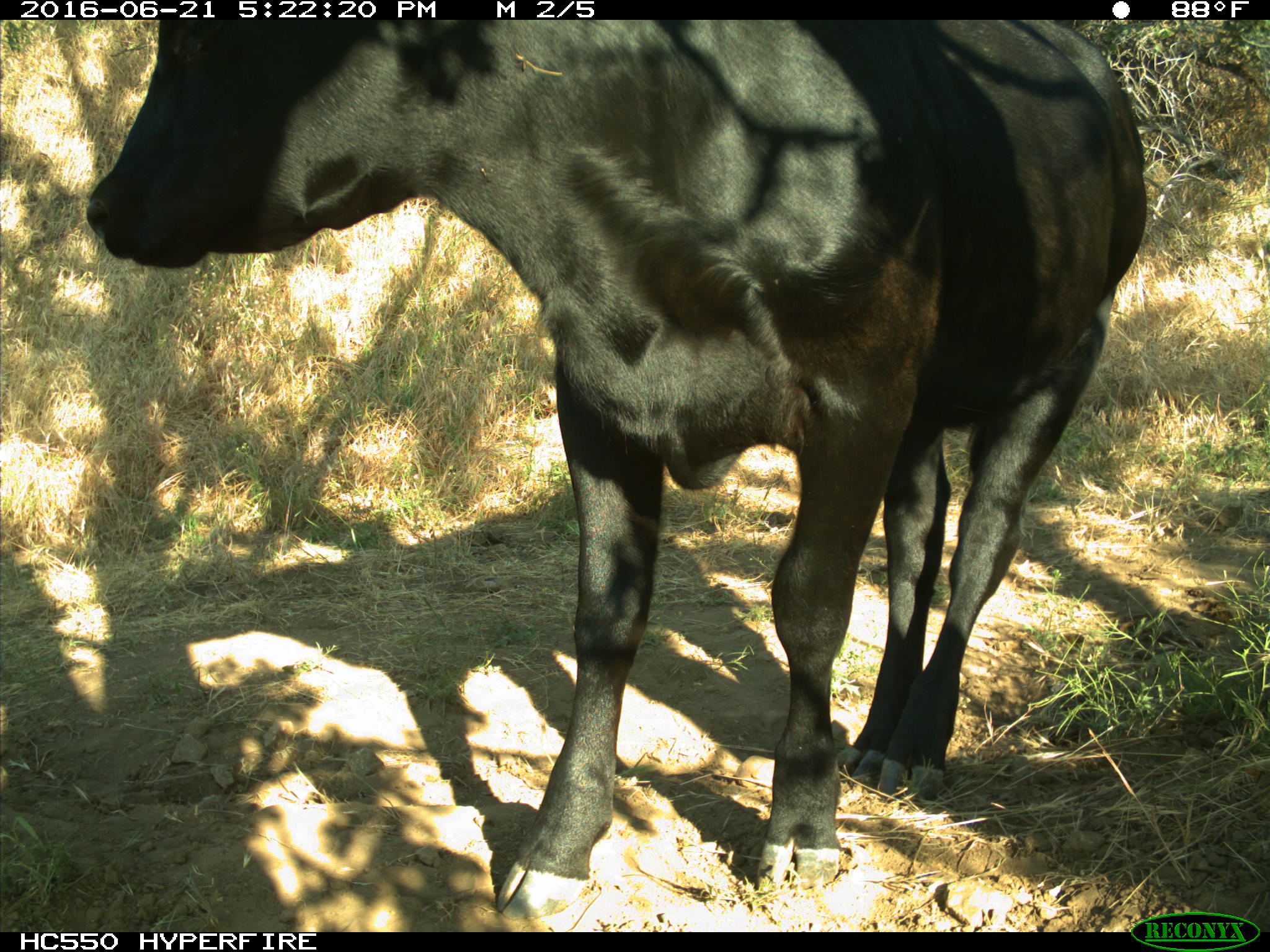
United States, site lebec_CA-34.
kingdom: Animalia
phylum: Chordata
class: Mammalia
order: Artiodactyla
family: Bovidae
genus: Bos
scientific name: Bos taurus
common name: domestic cow